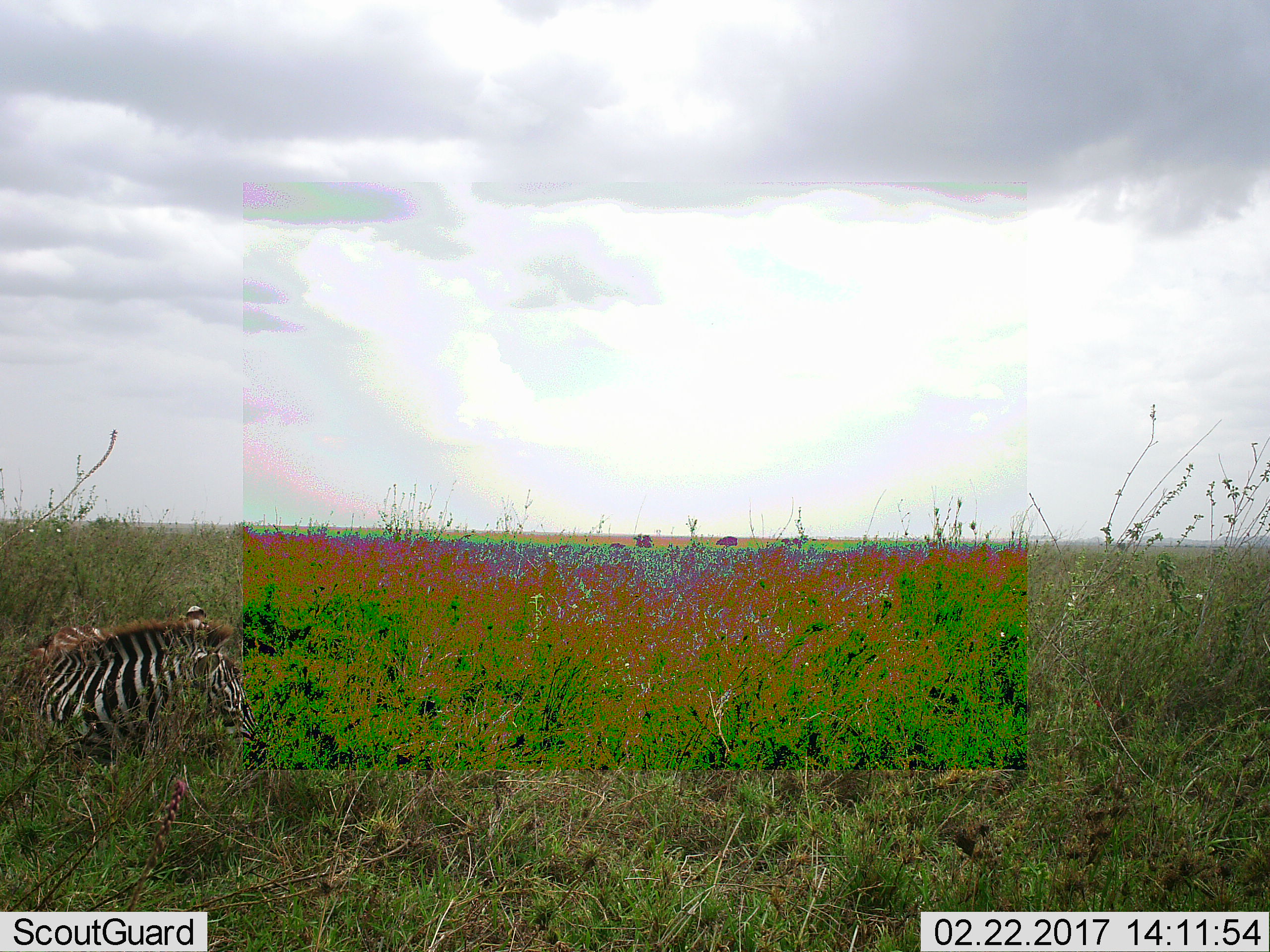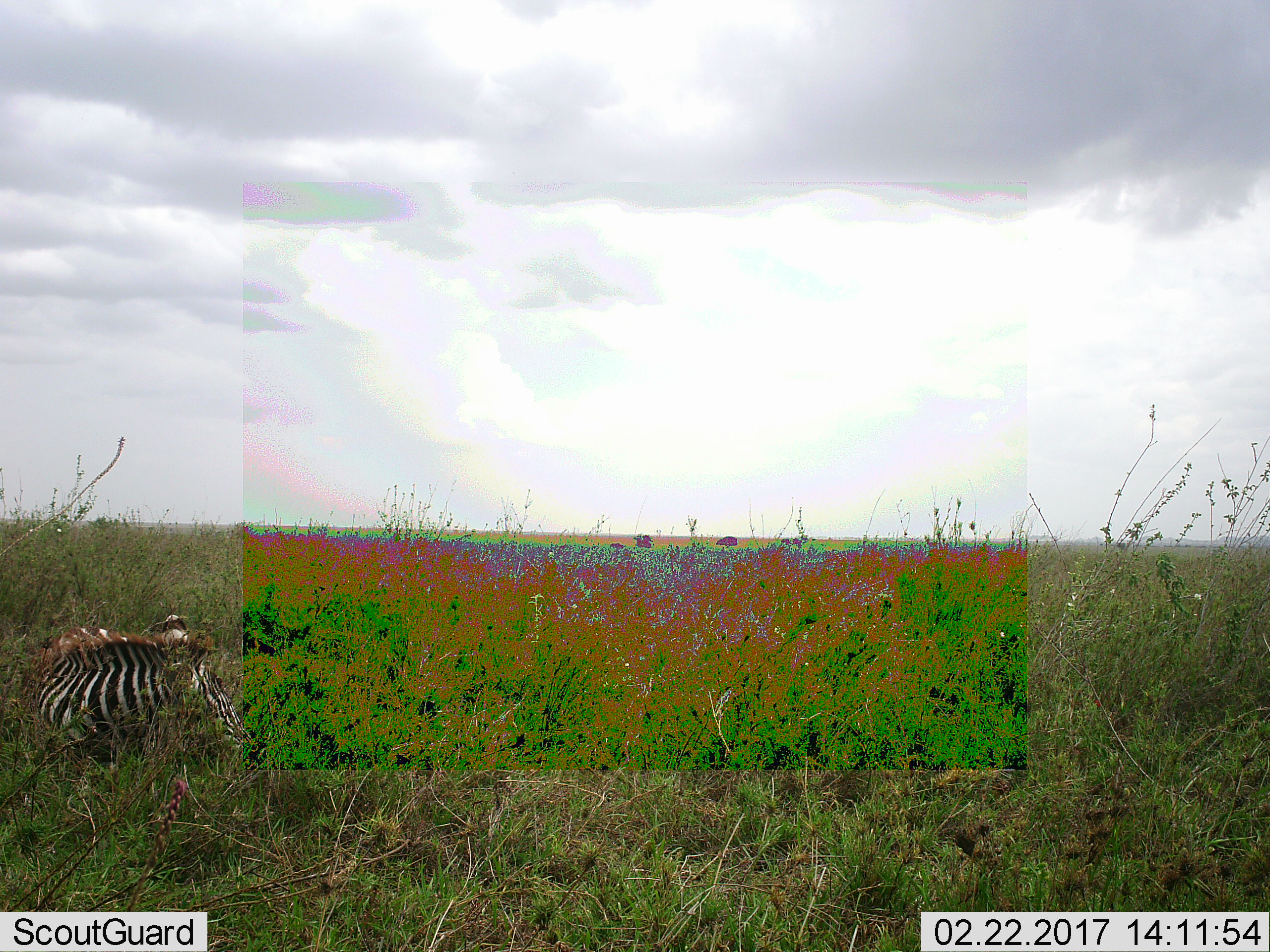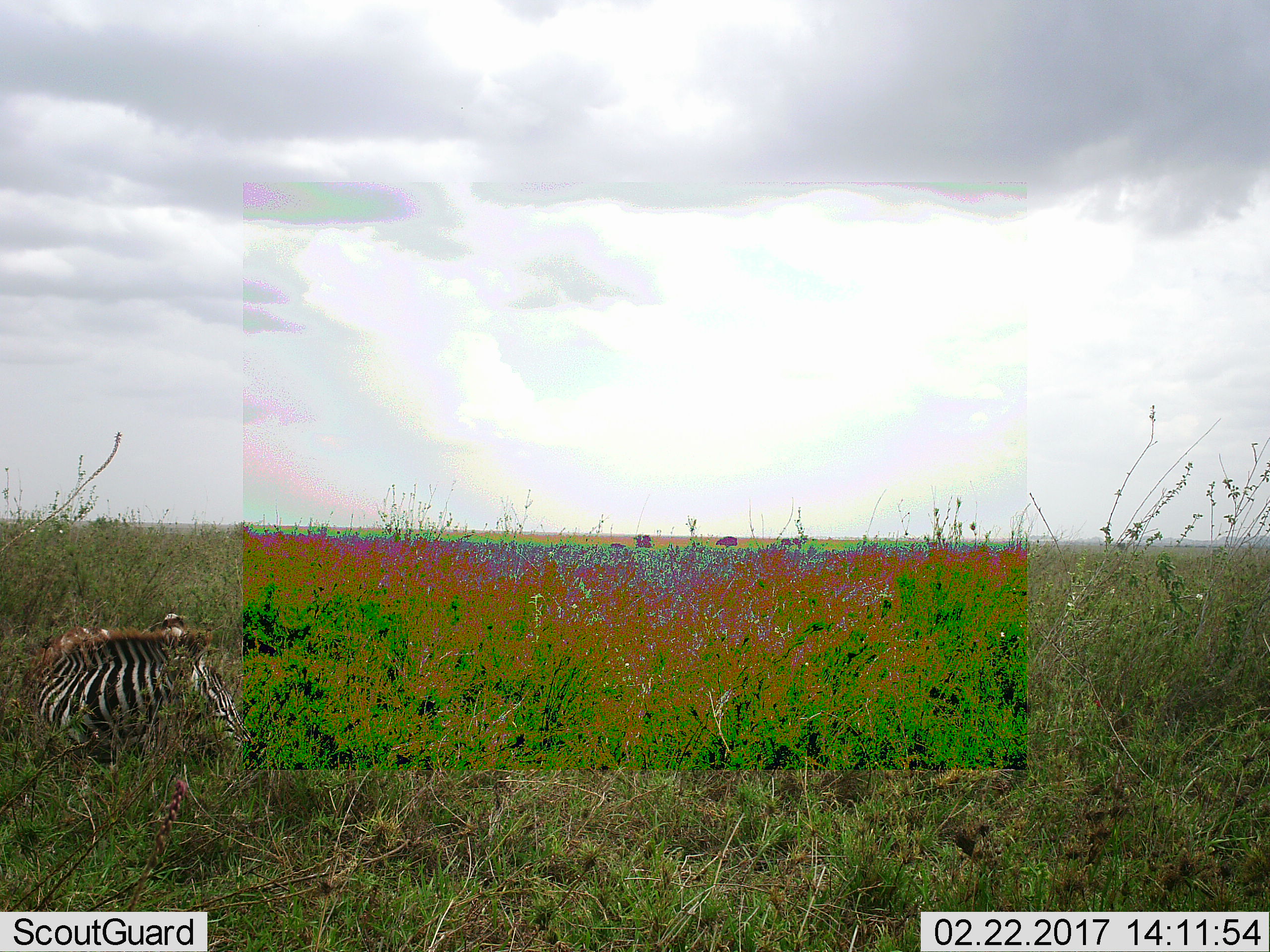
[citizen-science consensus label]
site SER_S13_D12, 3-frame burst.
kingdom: Animalia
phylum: Chordata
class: Mammalia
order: Perissodactyla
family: Equidae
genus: Equus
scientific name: Equus quagga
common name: plains zebra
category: zebraplains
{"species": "zebraplains (plains zebra) (Equus quagga)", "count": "1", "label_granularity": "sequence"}